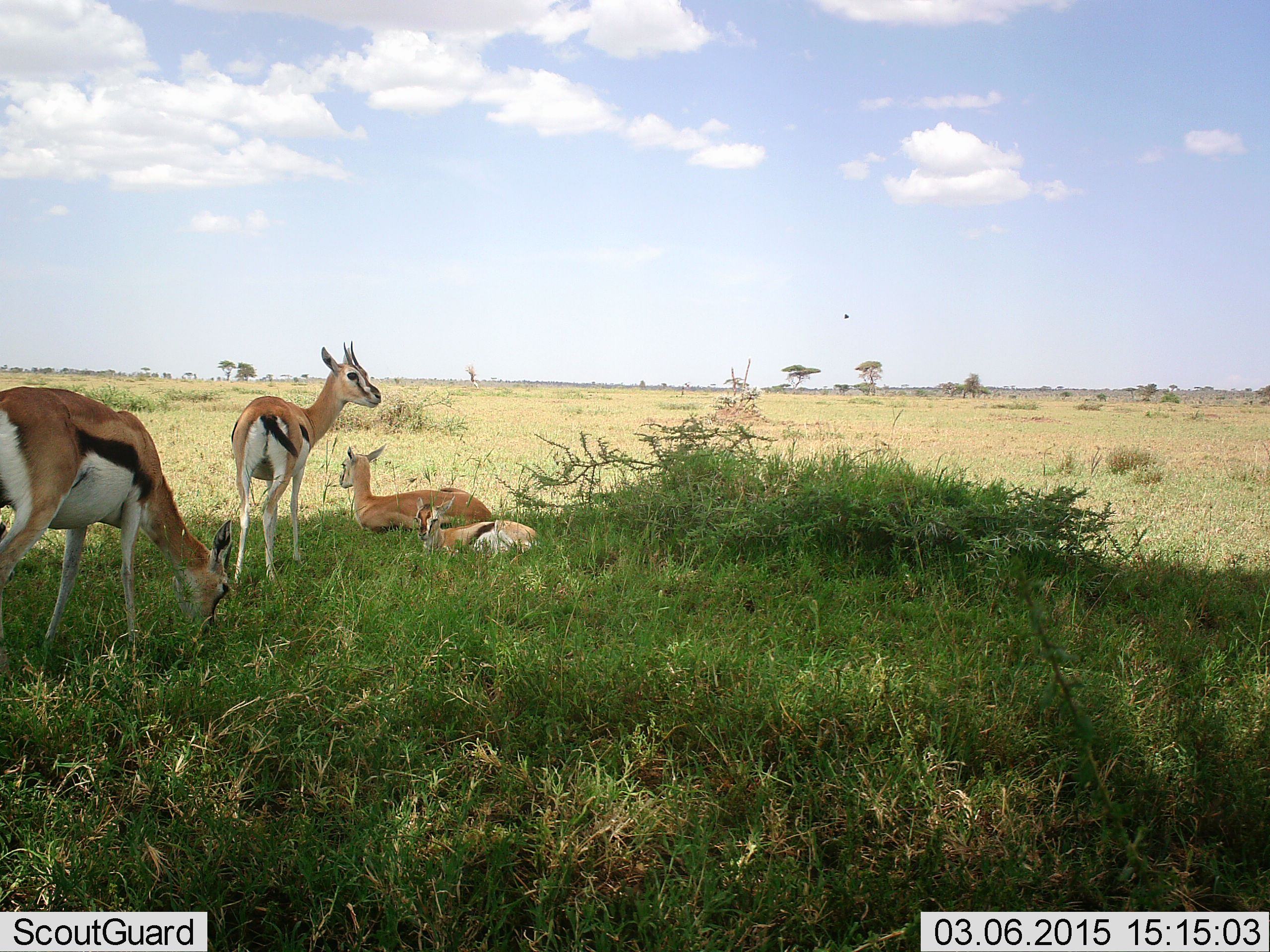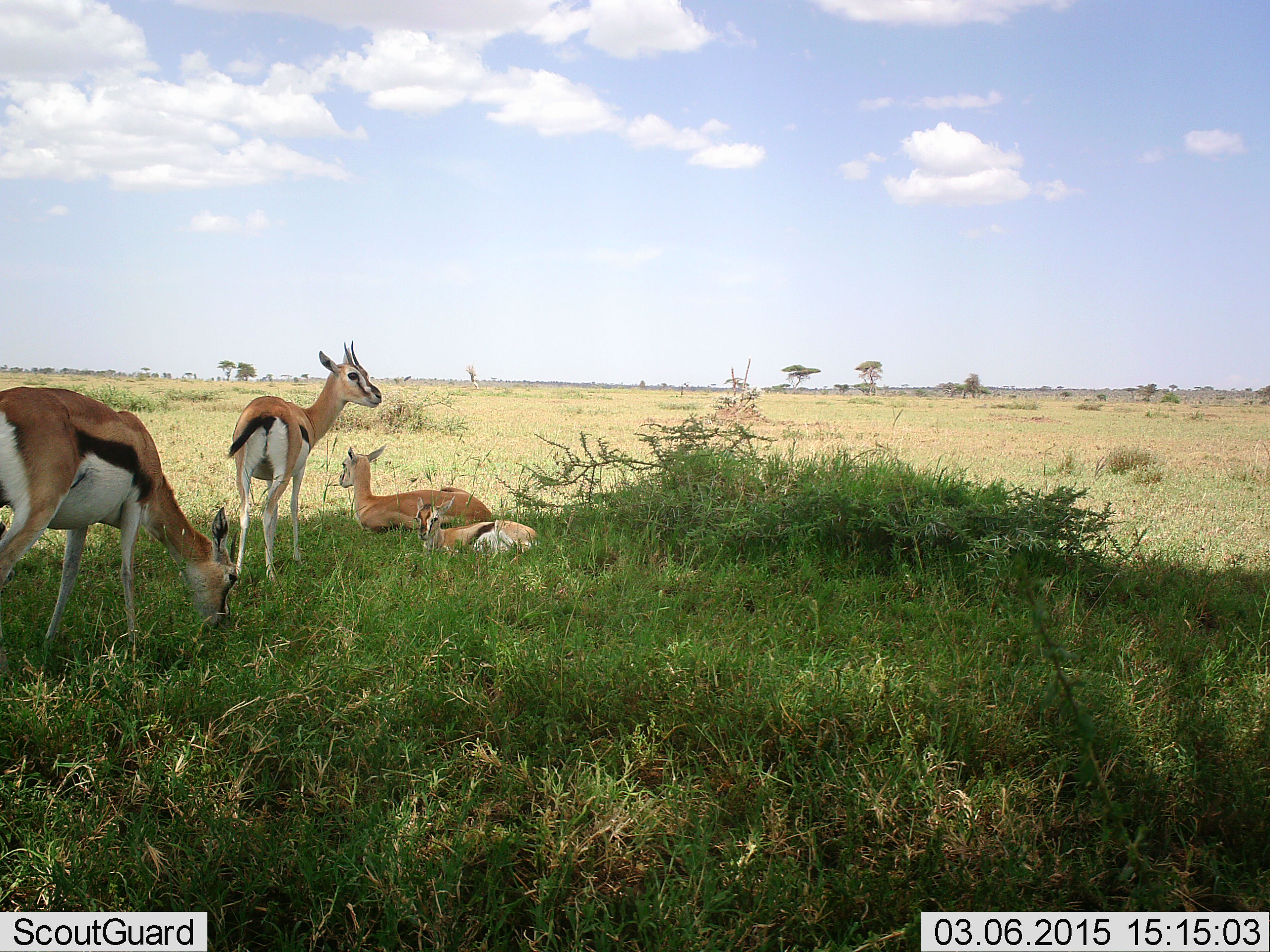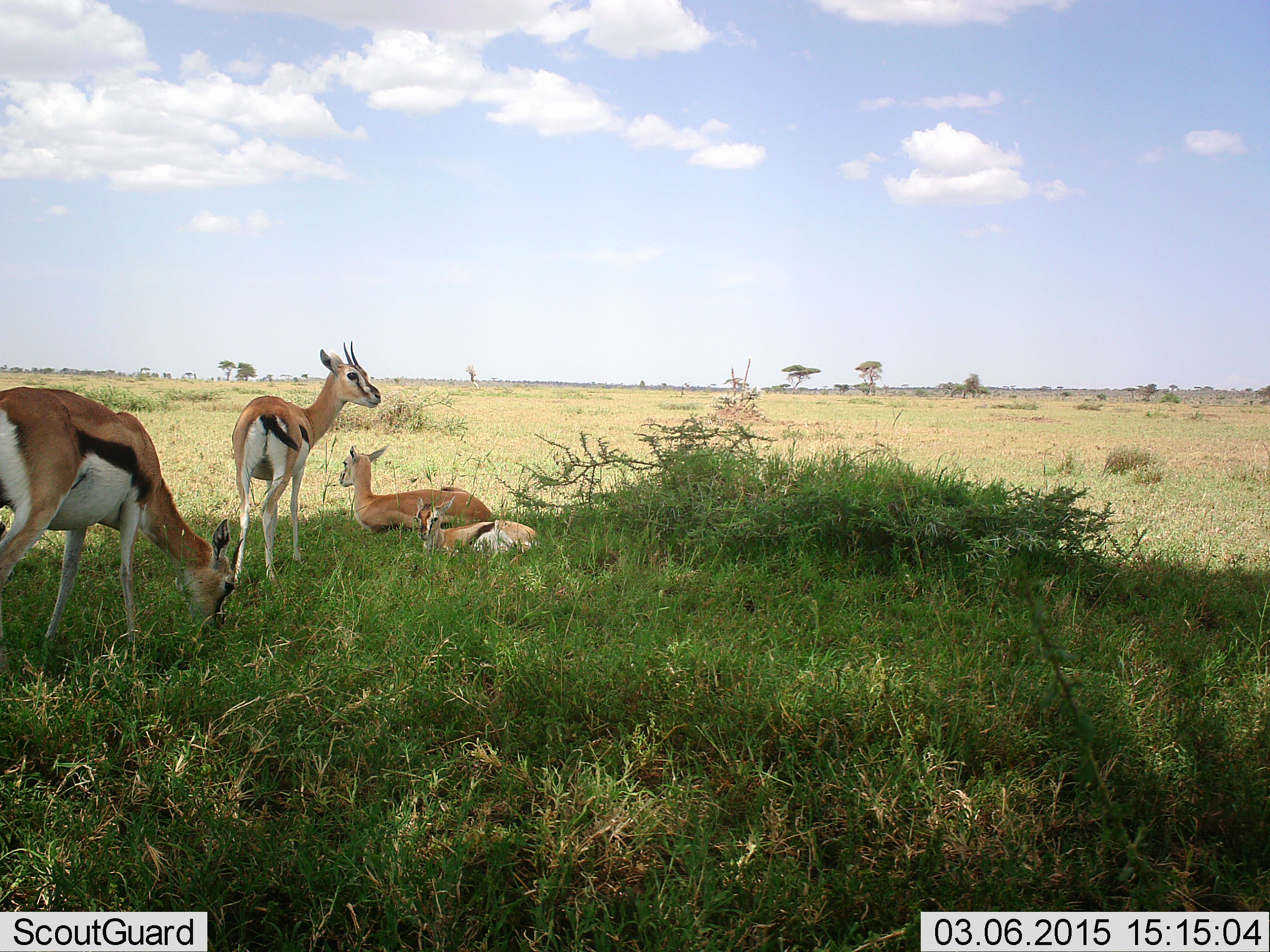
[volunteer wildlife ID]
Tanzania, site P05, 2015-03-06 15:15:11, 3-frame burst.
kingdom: Animalia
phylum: Chordata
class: Mammalia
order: Artiodactyla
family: Bovidae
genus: Eudorcas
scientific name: Eudorcas thomsonii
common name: thomson's gazelle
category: gazellethomsons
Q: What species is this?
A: Gazellethomsons (thomson's gazelle) (Eudorcas thomsonii).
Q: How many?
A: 4.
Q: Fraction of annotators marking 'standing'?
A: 100%.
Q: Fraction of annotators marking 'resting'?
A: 100%.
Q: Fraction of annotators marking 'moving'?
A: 0%.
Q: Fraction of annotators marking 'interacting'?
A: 0%.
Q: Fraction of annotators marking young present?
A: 20%.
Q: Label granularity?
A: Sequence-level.